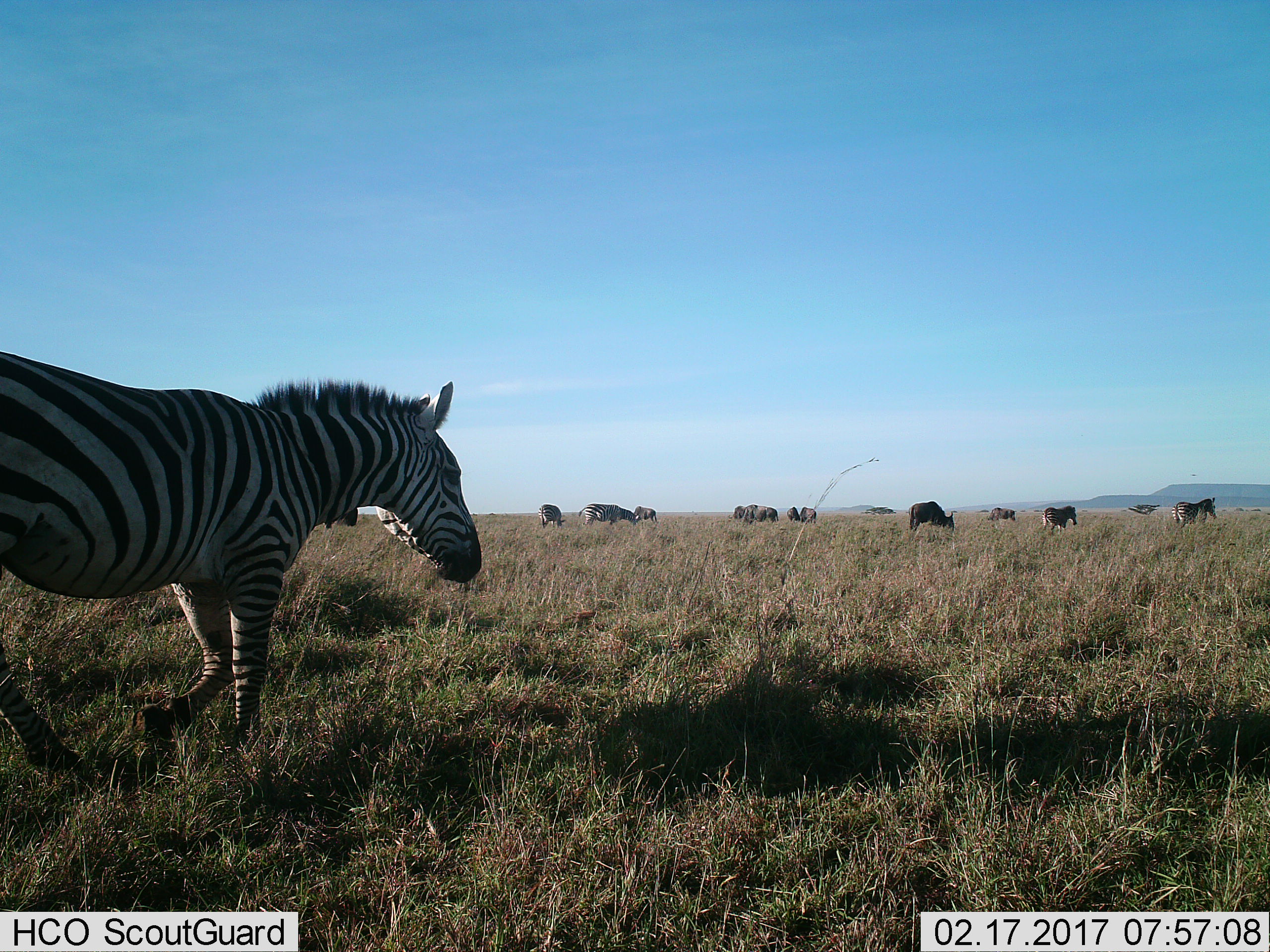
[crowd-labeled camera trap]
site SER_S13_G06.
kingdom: Animalia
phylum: Chordata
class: Mammalia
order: Artiodactyla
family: Bovidae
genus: Connochaetes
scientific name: Connochaetes taurinus taurinus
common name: blue wildebeest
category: wildebeestblue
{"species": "wildebeestblue (blue wildebeest) (Connochaetes taurinus taurinus)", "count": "7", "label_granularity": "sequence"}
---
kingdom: Animalia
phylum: Chordata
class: Mammalia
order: Perissodactyla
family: Equidae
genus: Equus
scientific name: Equus quagga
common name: plains zebra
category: zebraplains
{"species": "zebraplains (plains zebra) (Equus quagga)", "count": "5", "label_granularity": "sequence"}